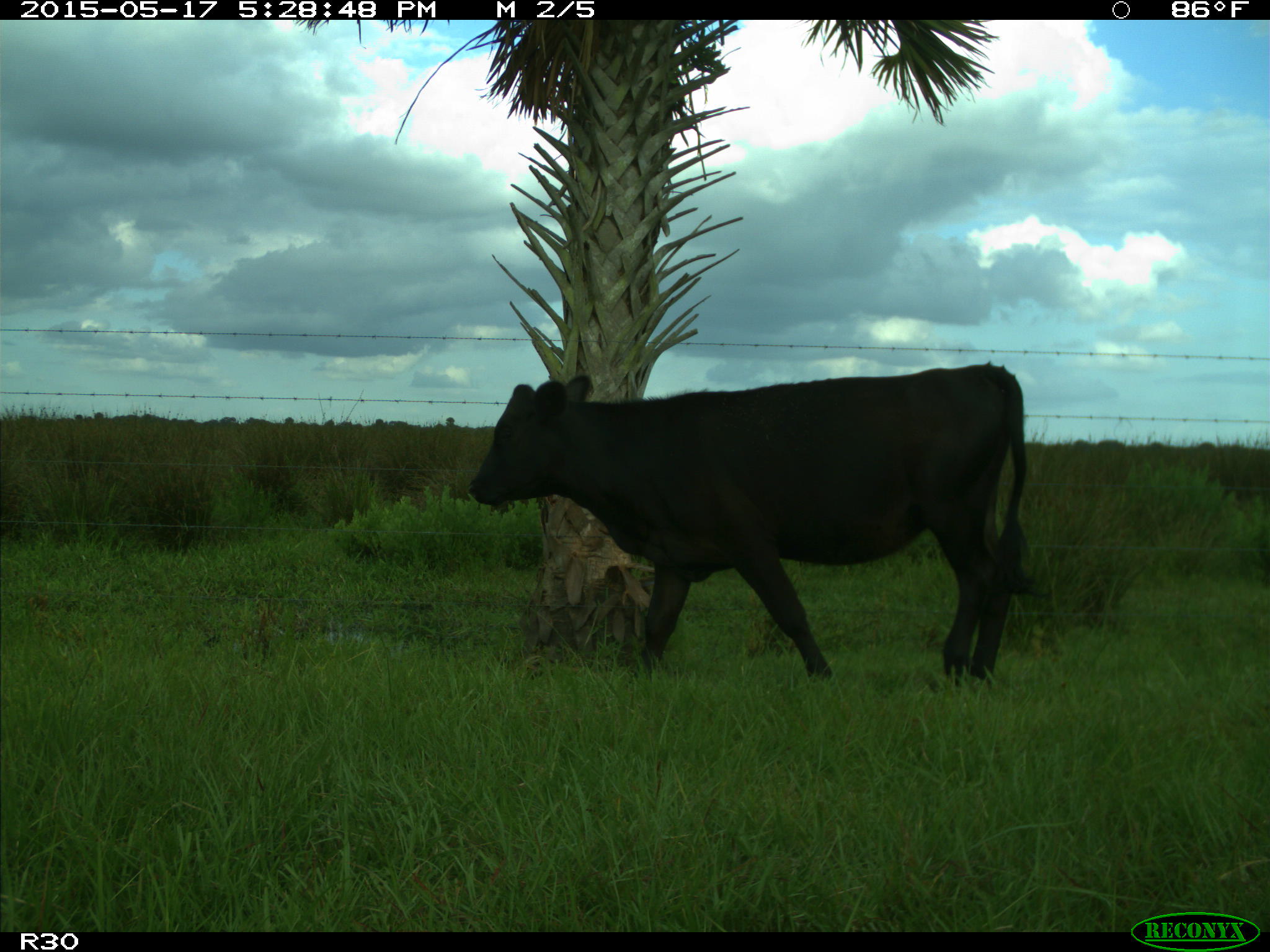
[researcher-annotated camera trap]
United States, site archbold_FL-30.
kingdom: Animalia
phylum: Chordata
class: Mammalia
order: Artiodactyla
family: Bovidae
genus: Bos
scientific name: Bos taurus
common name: domestic cow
Bos taurus (domestic cow).